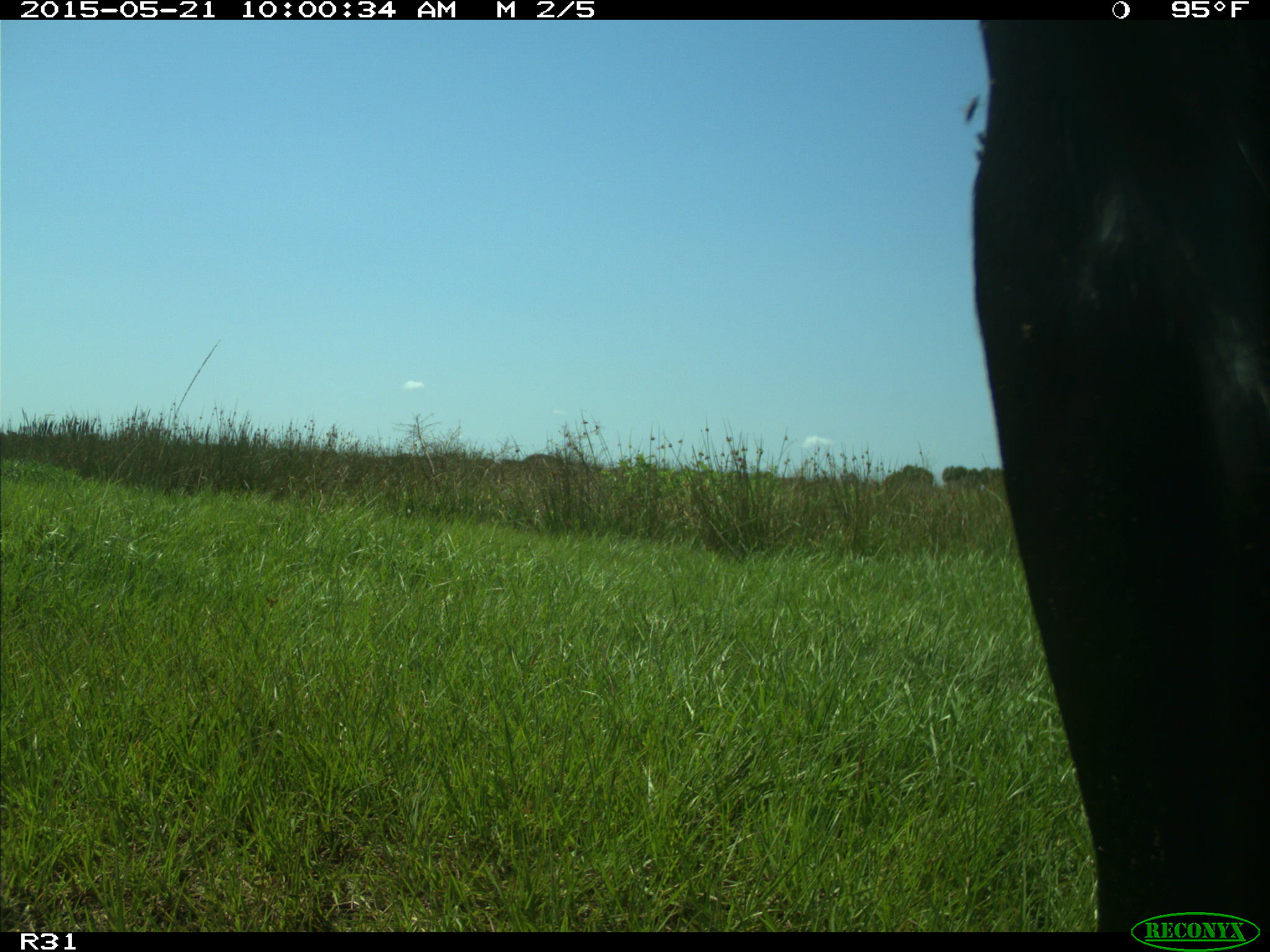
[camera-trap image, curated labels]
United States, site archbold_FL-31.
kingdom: Animalia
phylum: Chordata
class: Mammalia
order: Artiodactyla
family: Bovidae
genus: Bos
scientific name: Bos taurus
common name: domestic cow